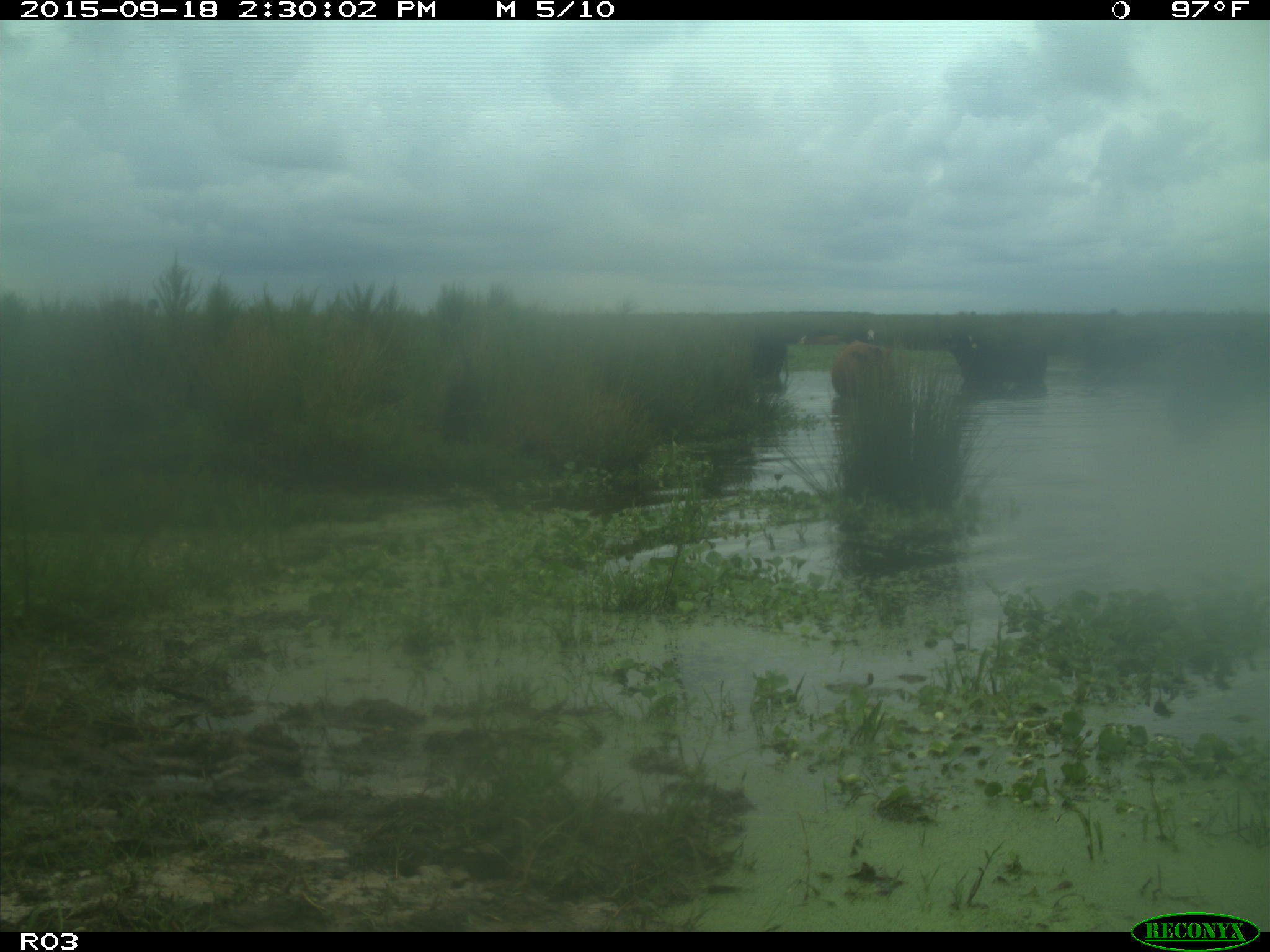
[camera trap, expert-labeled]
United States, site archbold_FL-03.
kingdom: Animalia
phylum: Chordata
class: Mammalia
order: Artiodactyla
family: Bovidae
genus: Bos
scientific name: Bos taurus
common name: domestic cow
Bos taurus (domestic cow).